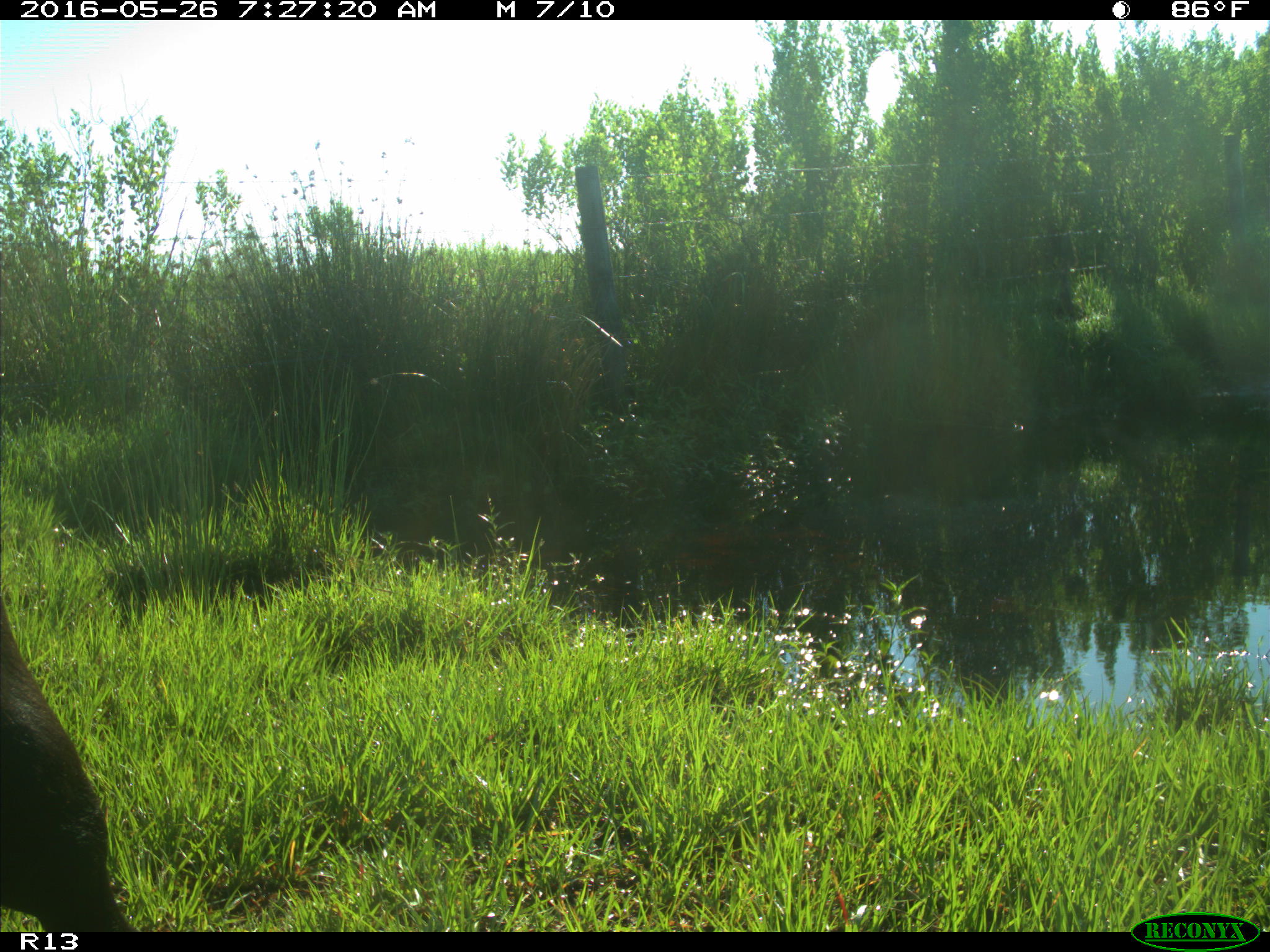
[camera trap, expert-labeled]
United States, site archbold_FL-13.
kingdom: Animalia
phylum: Chordata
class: Mammalia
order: Artiodactyla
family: Bovidae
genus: Bos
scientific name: Bos taurus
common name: domestic cow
Bos taurus (domestic cow).